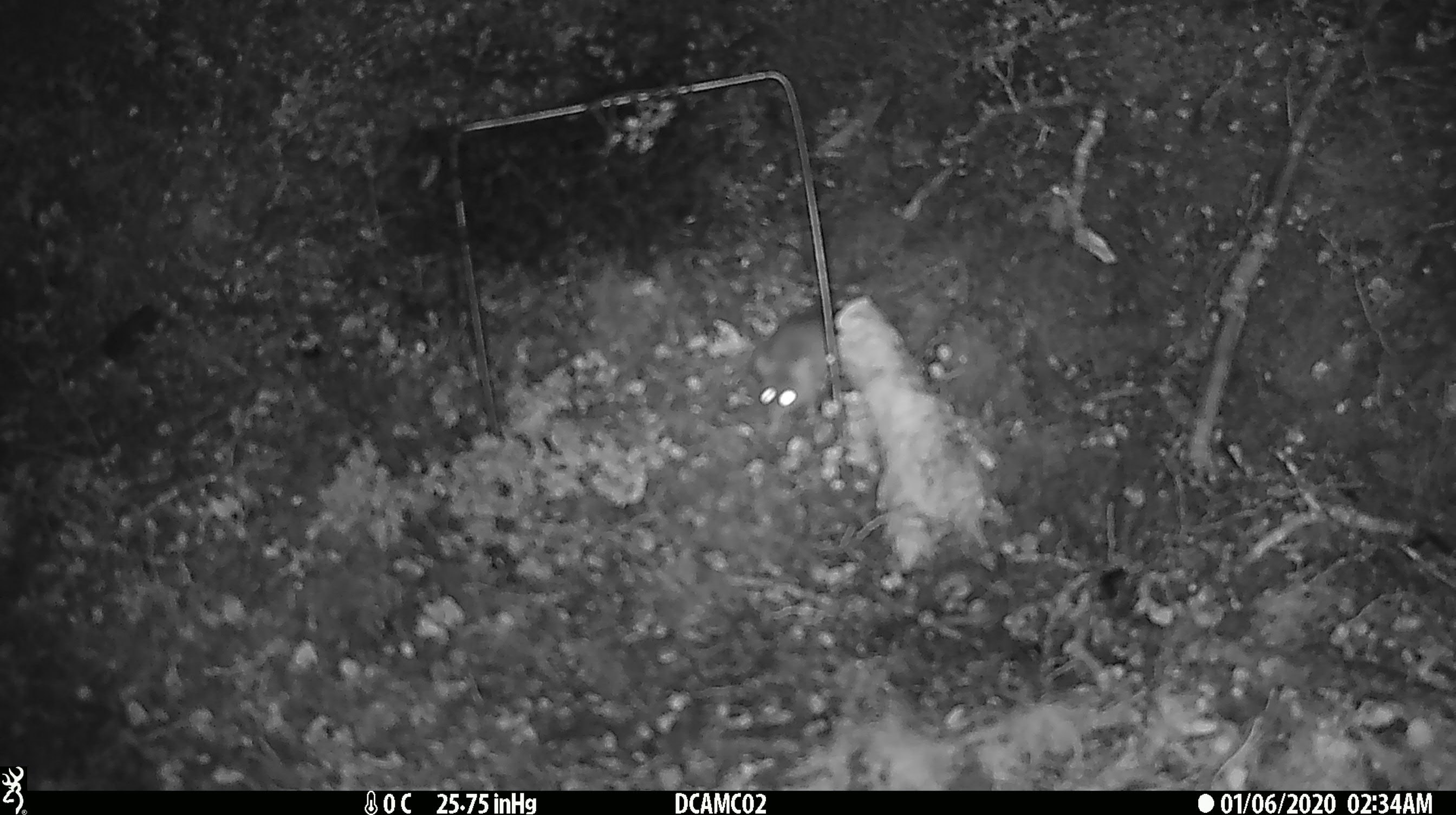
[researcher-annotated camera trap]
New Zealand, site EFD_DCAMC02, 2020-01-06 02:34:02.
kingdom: Animalia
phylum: Chordata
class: Mammalia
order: Rodentia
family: Muridae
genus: Mus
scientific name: Mus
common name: mouse